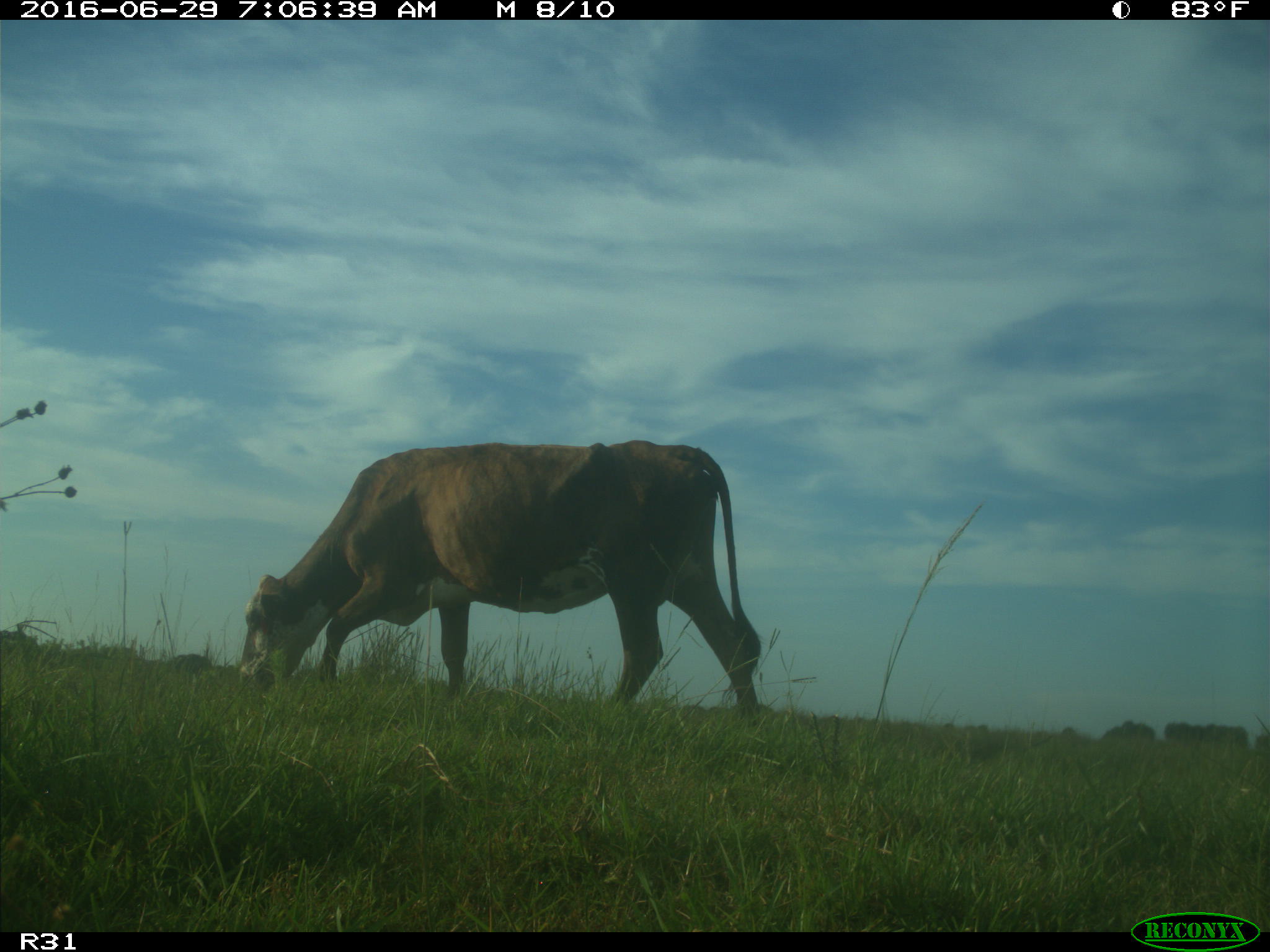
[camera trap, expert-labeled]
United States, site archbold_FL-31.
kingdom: Animalia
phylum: Chordata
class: Mammalia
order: Artiodactyla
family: Bovidae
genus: Bos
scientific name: Bos taurus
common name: domestic cow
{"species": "Bos taurus (domestic cow)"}